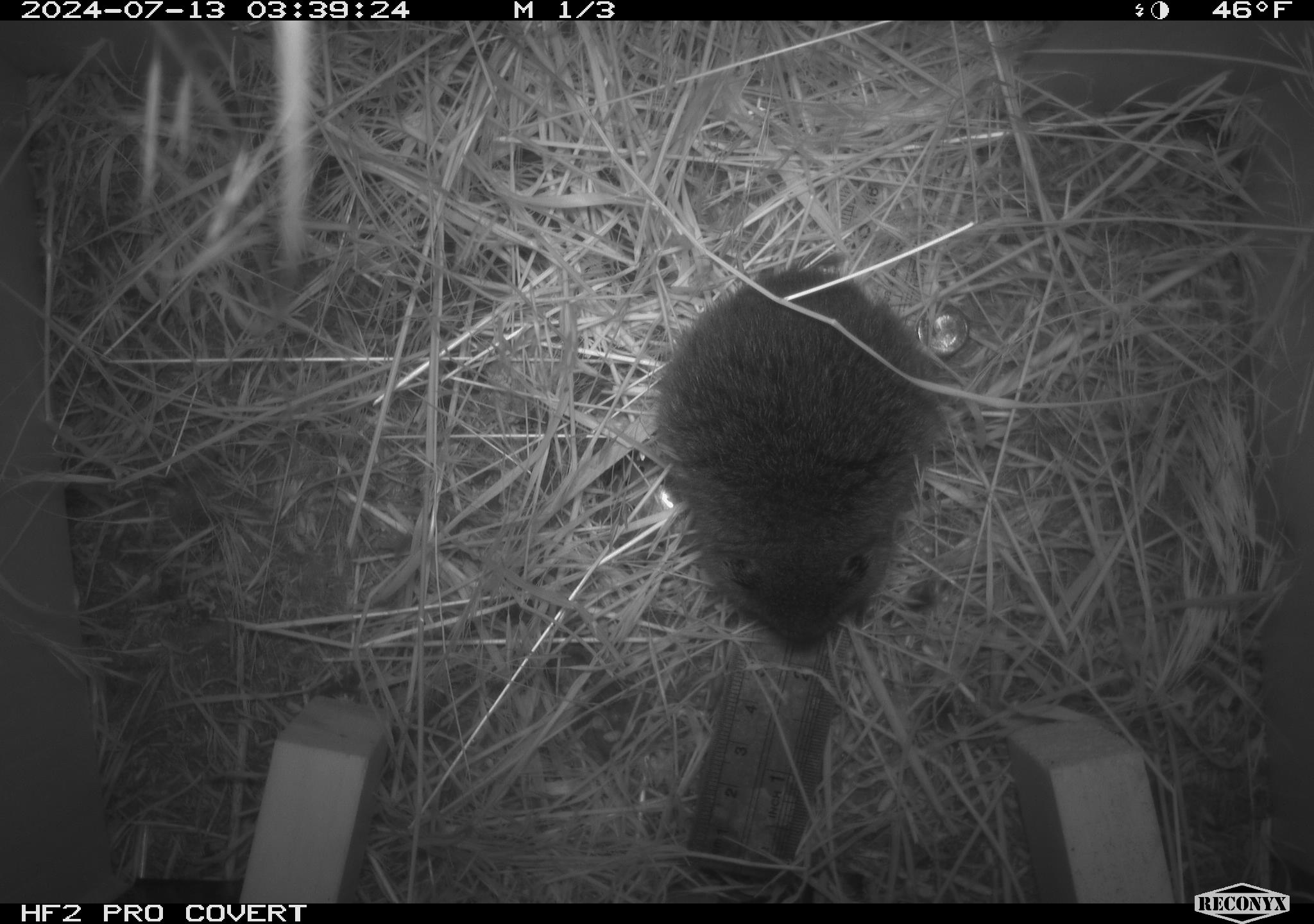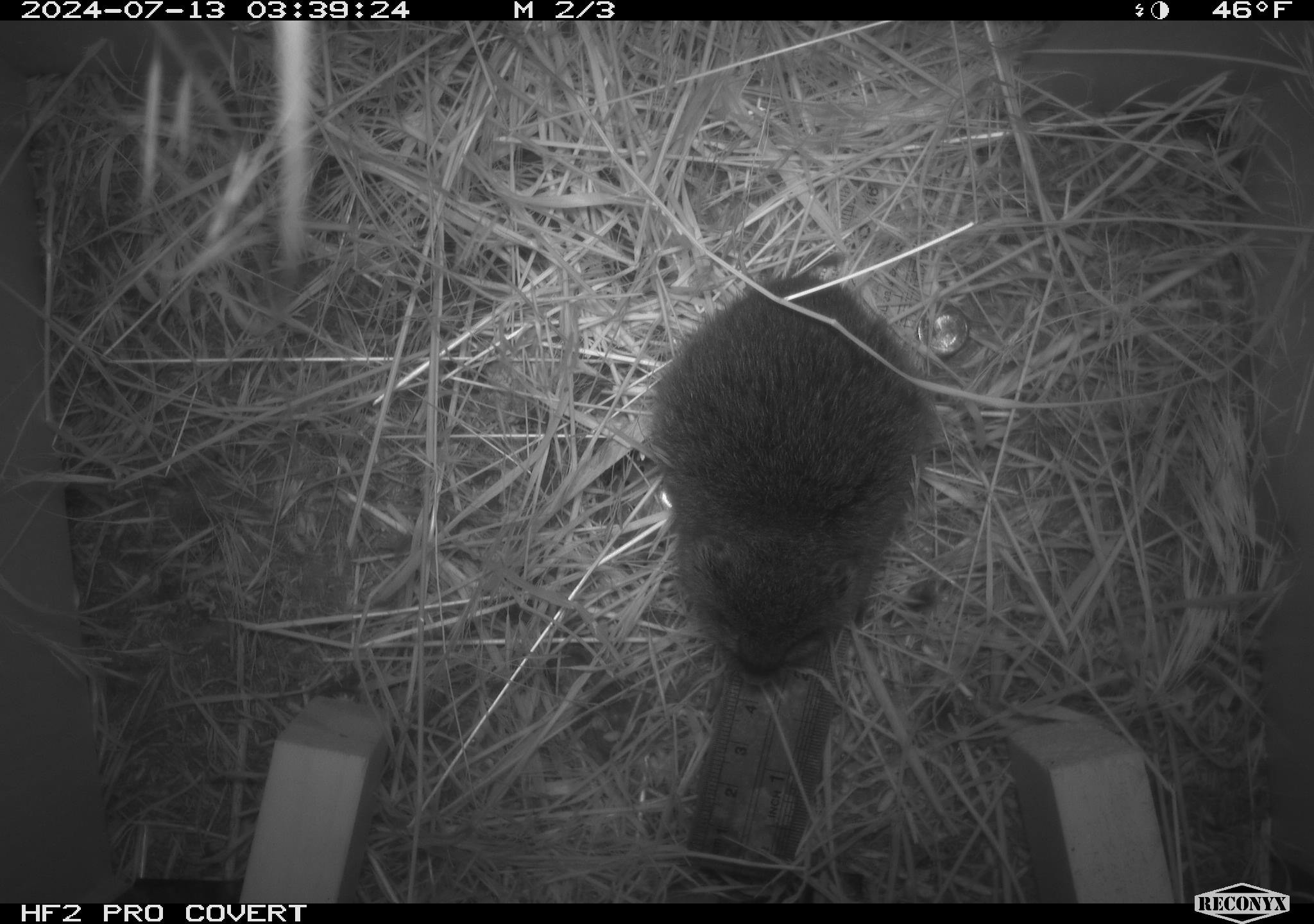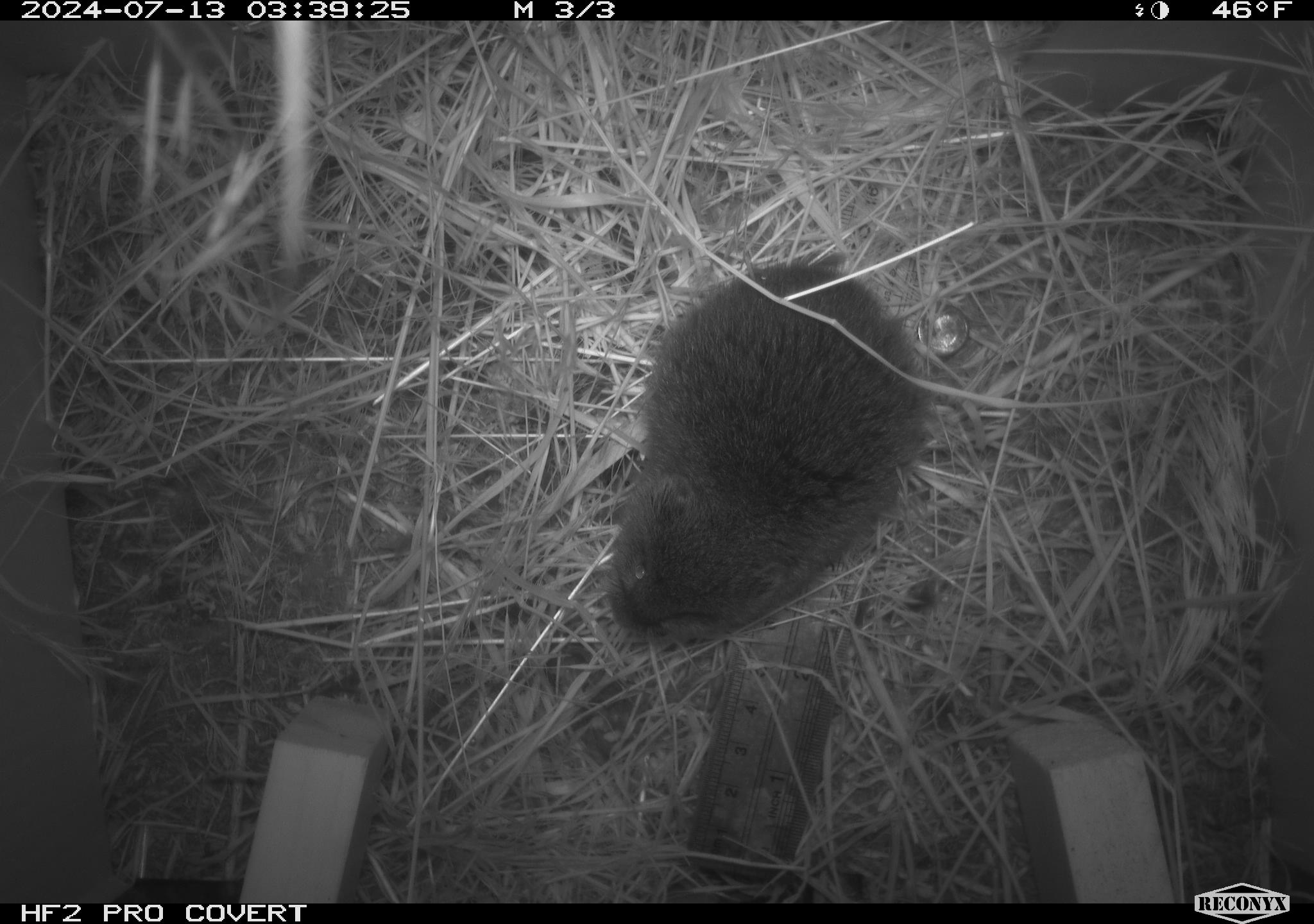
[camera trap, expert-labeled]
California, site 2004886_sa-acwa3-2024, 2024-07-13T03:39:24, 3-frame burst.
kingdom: Animalia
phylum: Chordata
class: Mammalia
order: Rodentia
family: Cricetidae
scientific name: Arvicolinae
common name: voles, lemmings, and muskrats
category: arvicolinae subfamily